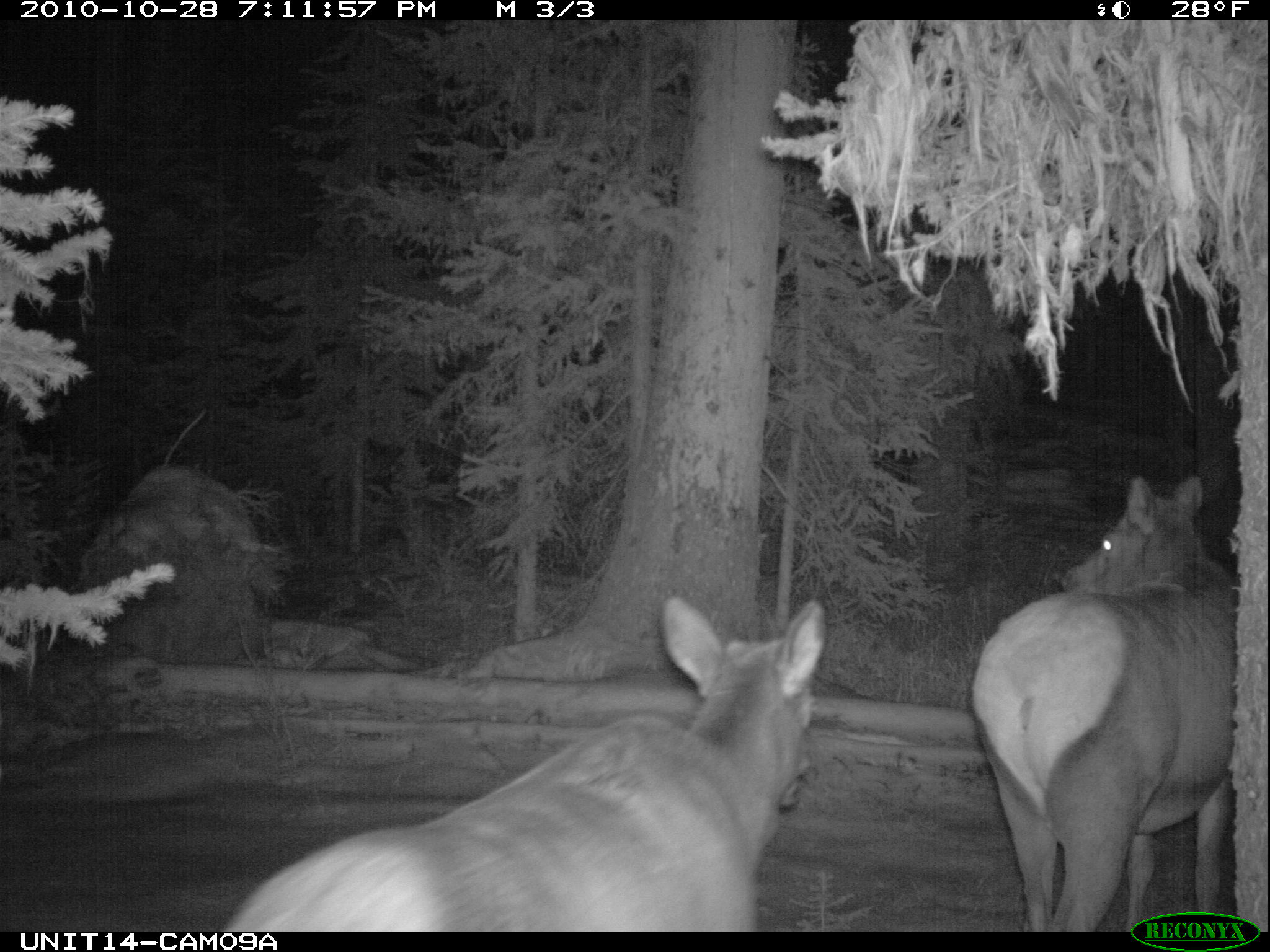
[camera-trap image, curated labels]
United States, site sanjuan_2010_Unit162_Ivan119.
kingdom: Animalia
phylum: Chordata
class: Mammalia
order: Artiodactyla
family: Cervidae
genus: Cervus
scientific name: Cervus elaphus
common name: red deer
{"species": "Cervus elaphus (red deer)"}